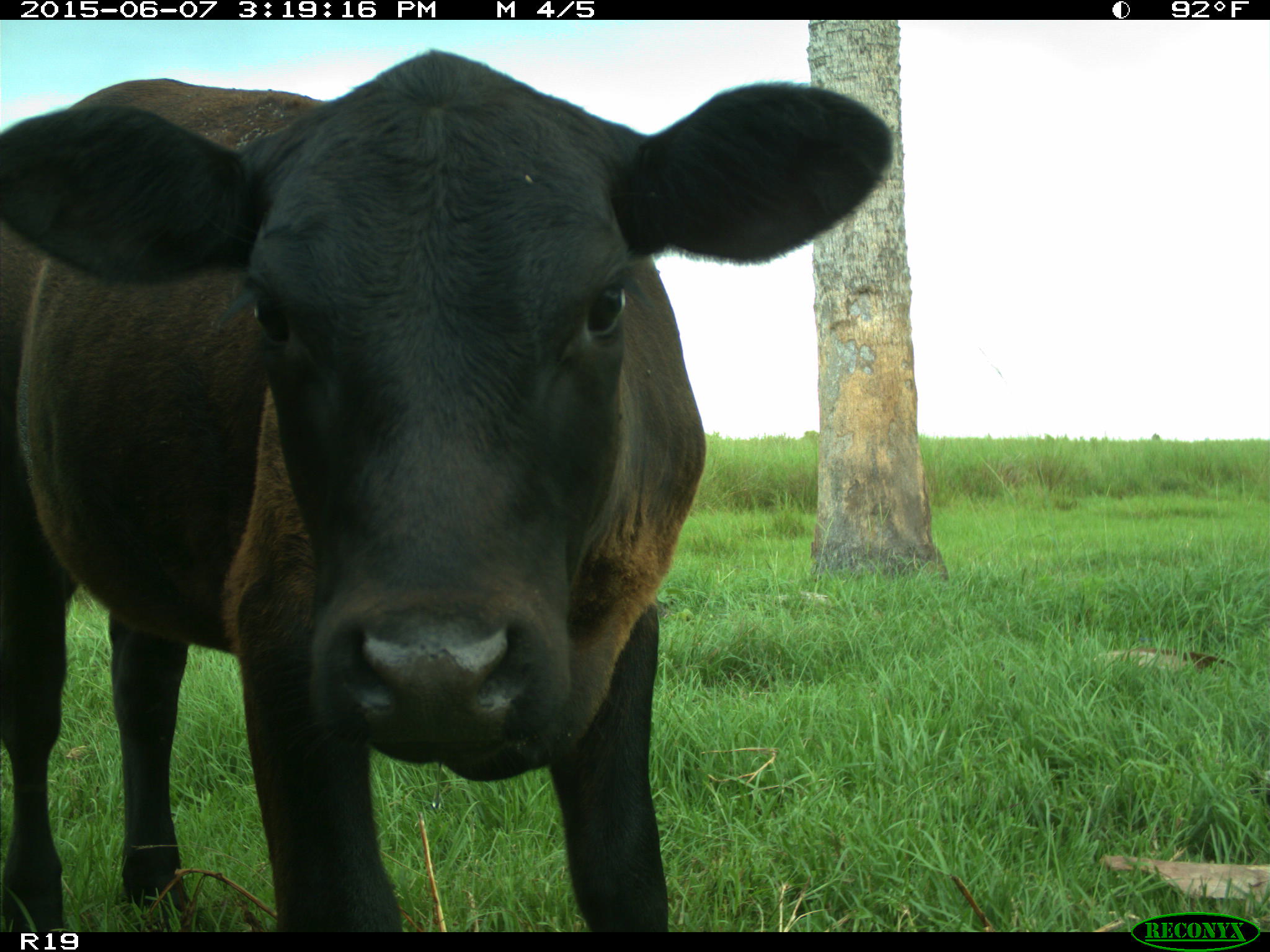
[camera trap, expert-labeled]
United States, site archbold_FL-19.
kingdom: Animalia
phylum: Chordata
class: Mammalia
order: Artiodactyla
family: Bovidae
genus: Bos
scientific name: Bos taurus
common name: domestic cow